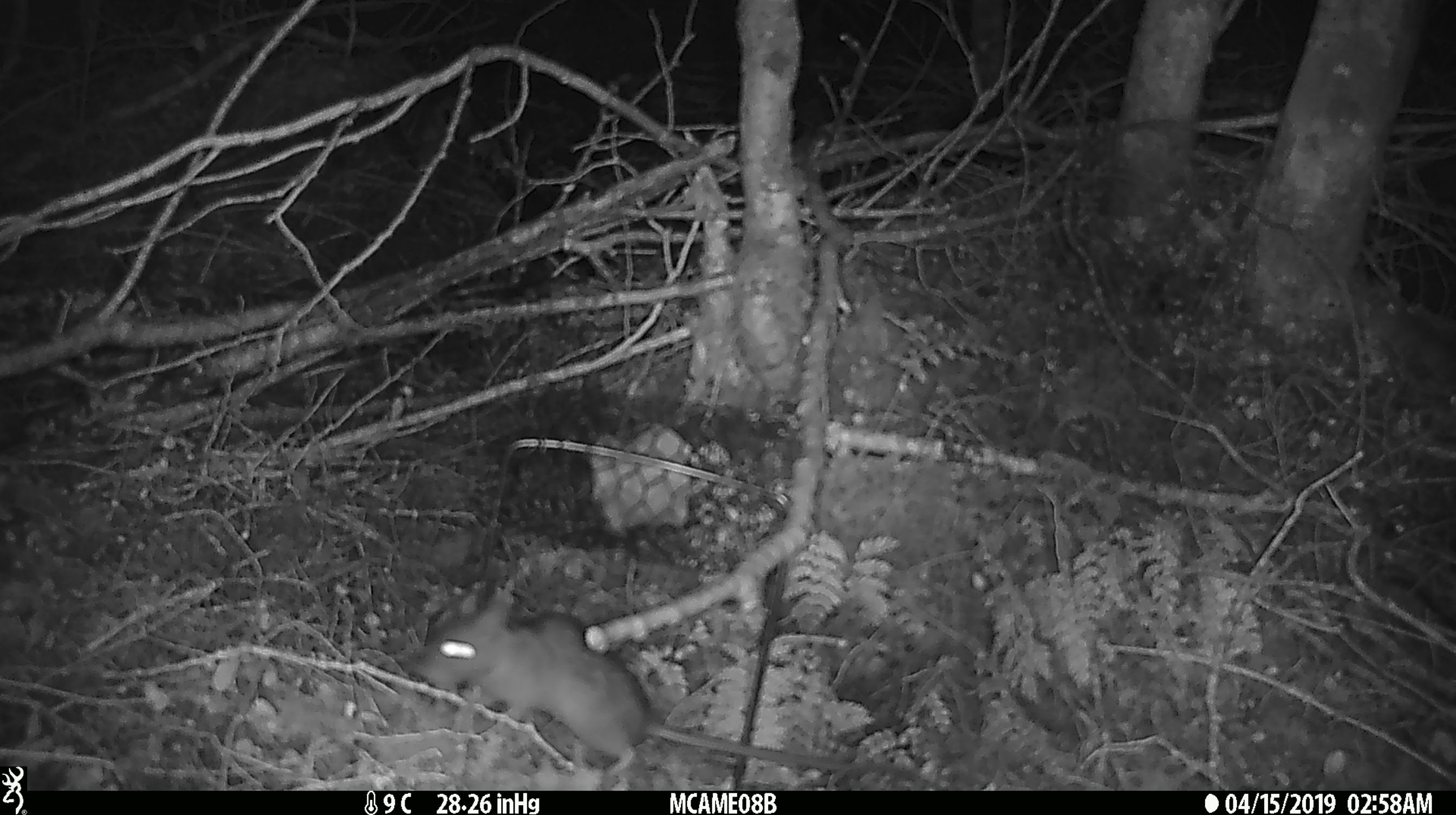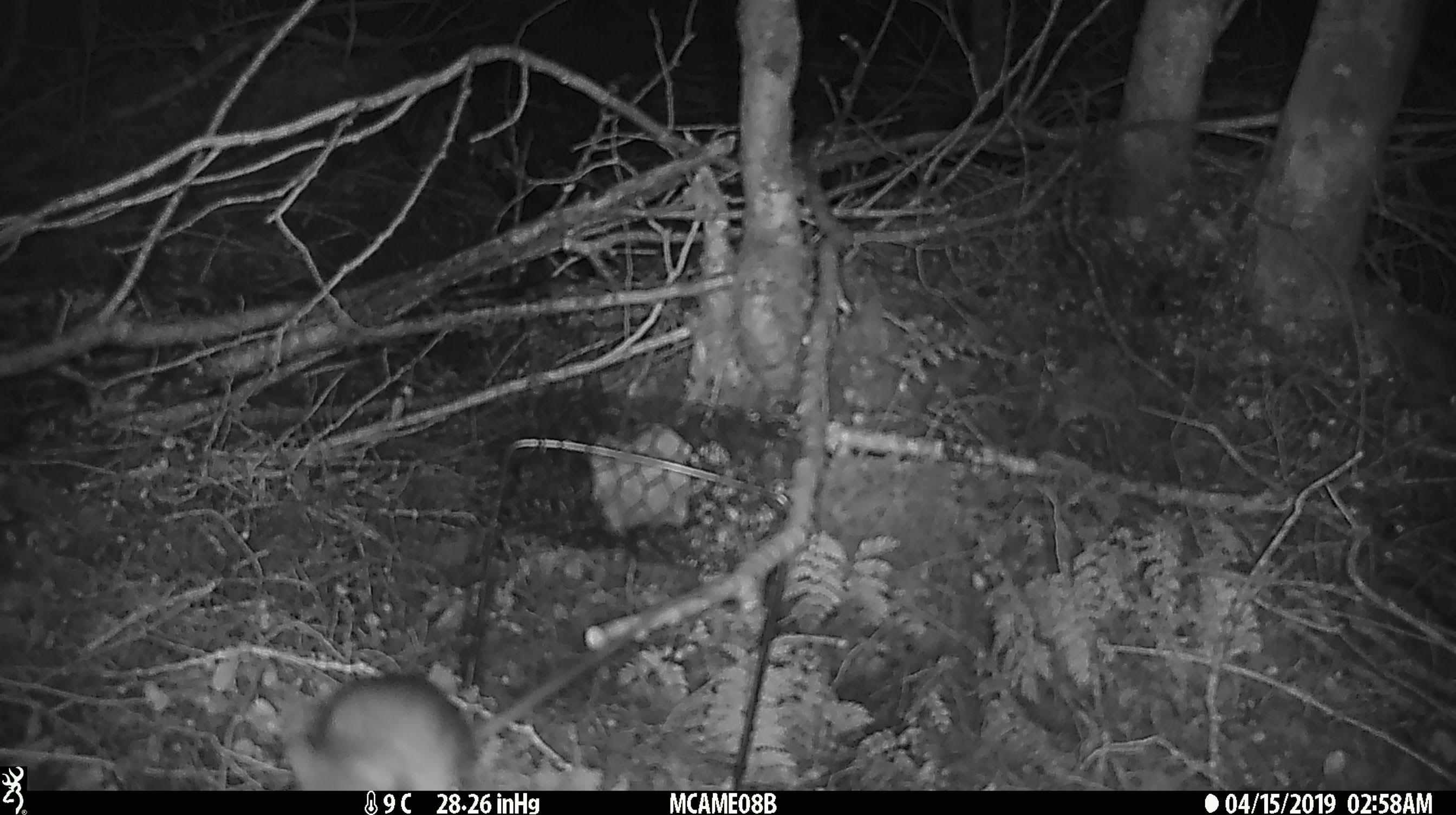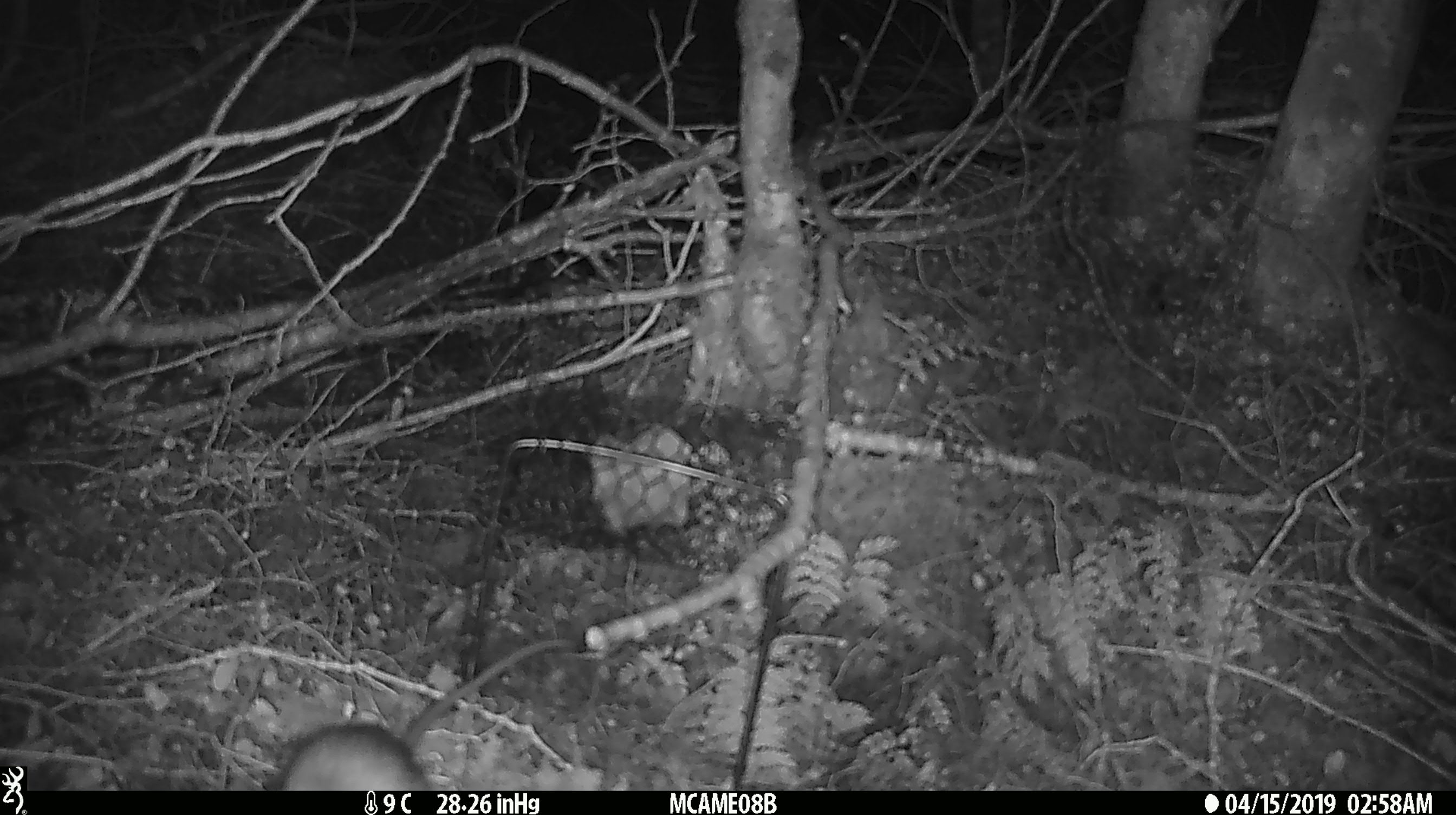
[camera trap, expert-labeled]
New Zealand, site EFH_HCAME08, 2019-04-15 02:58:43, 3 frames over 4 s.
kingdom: Animalia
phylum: Chordata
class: Mammalia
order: Rodentia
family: Muridae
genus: Rattus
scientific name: Rattus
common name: rat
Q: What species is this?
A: Rat (Rattus).